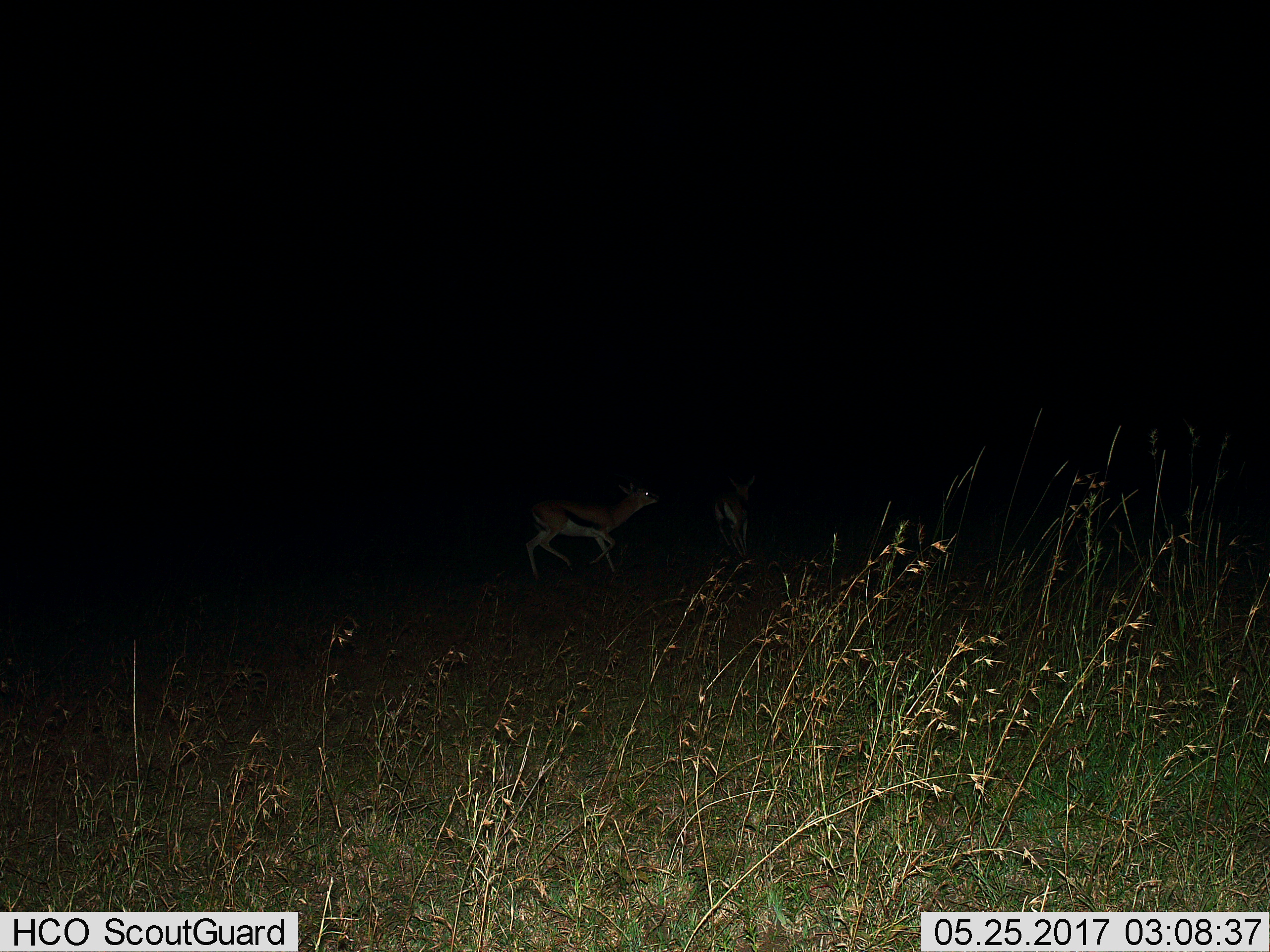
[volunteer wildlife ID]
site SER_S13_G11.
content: unidentified animal